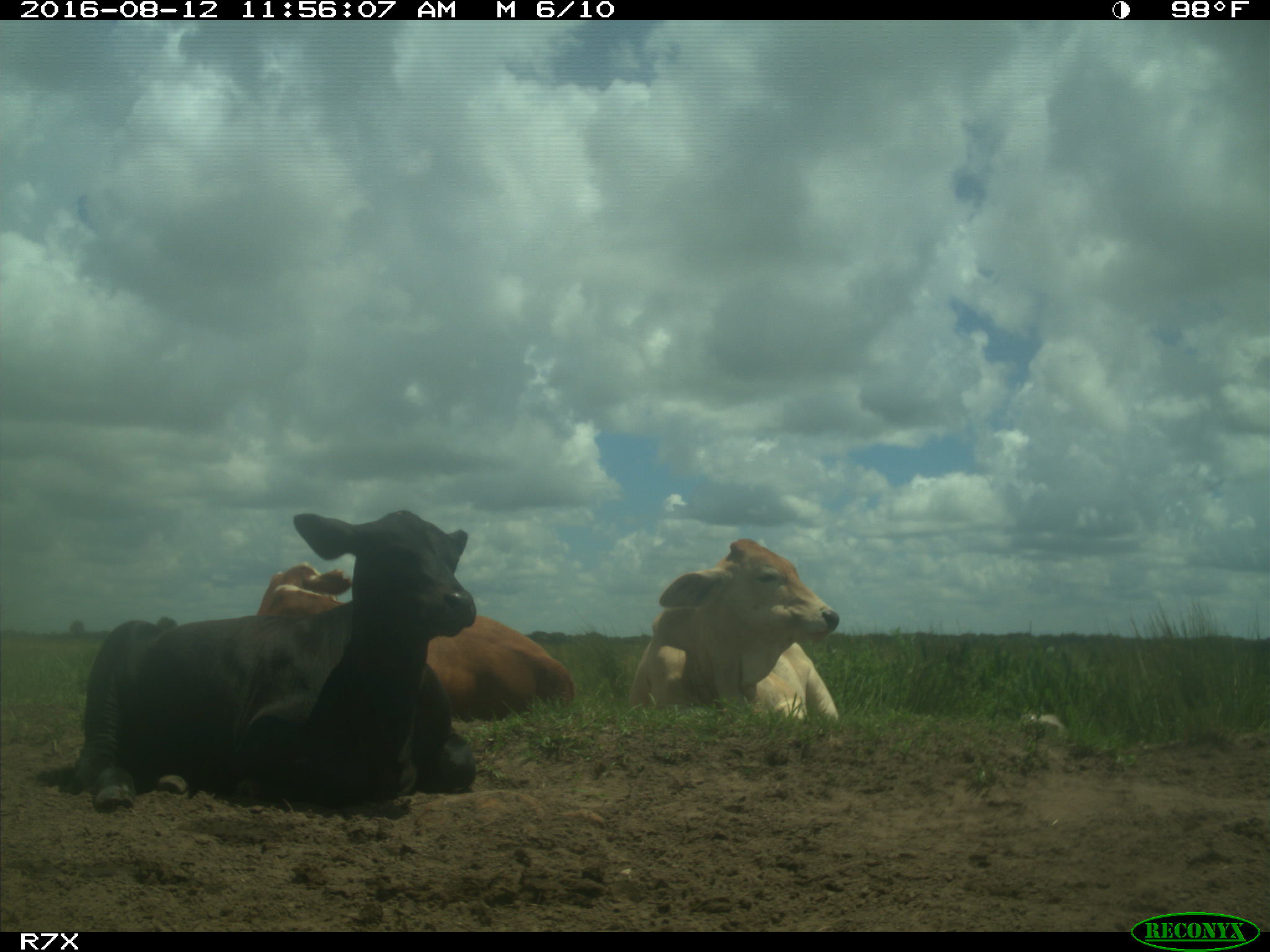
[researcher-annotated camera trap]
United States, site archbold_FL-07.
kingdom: Animalia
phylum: Chordata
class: Mammalia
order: Artiodactyla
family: Bovidae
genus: Bos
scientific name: Bos taurus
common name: domestic cow